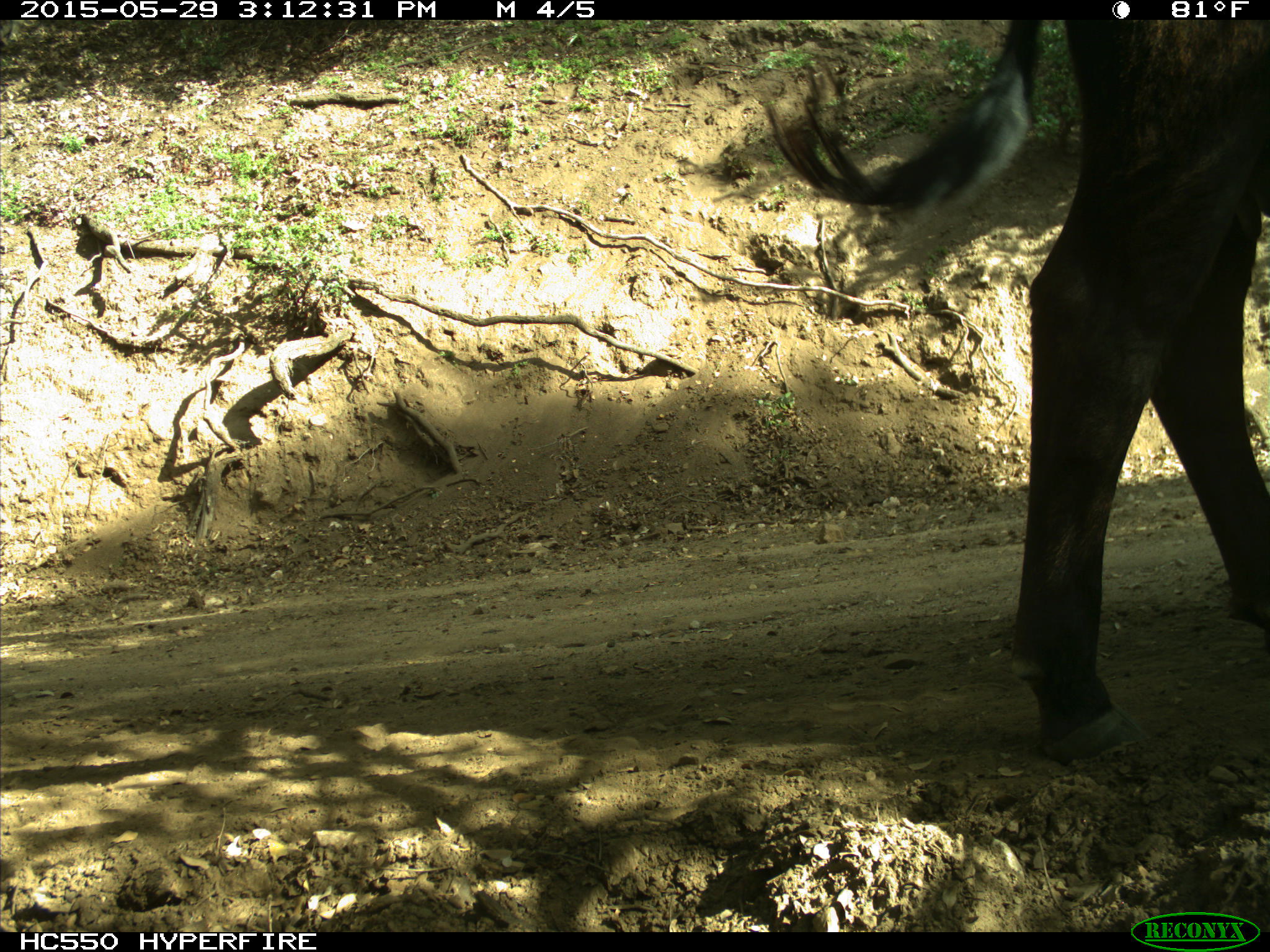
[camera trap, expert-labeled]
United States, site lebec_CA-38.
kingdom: Animalia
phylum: Chordata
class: Mammalia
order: Artiodactyla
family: Bovidae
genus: Bos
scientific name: Bos taurus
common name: domestic cow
Bos taurus (domestic cow).